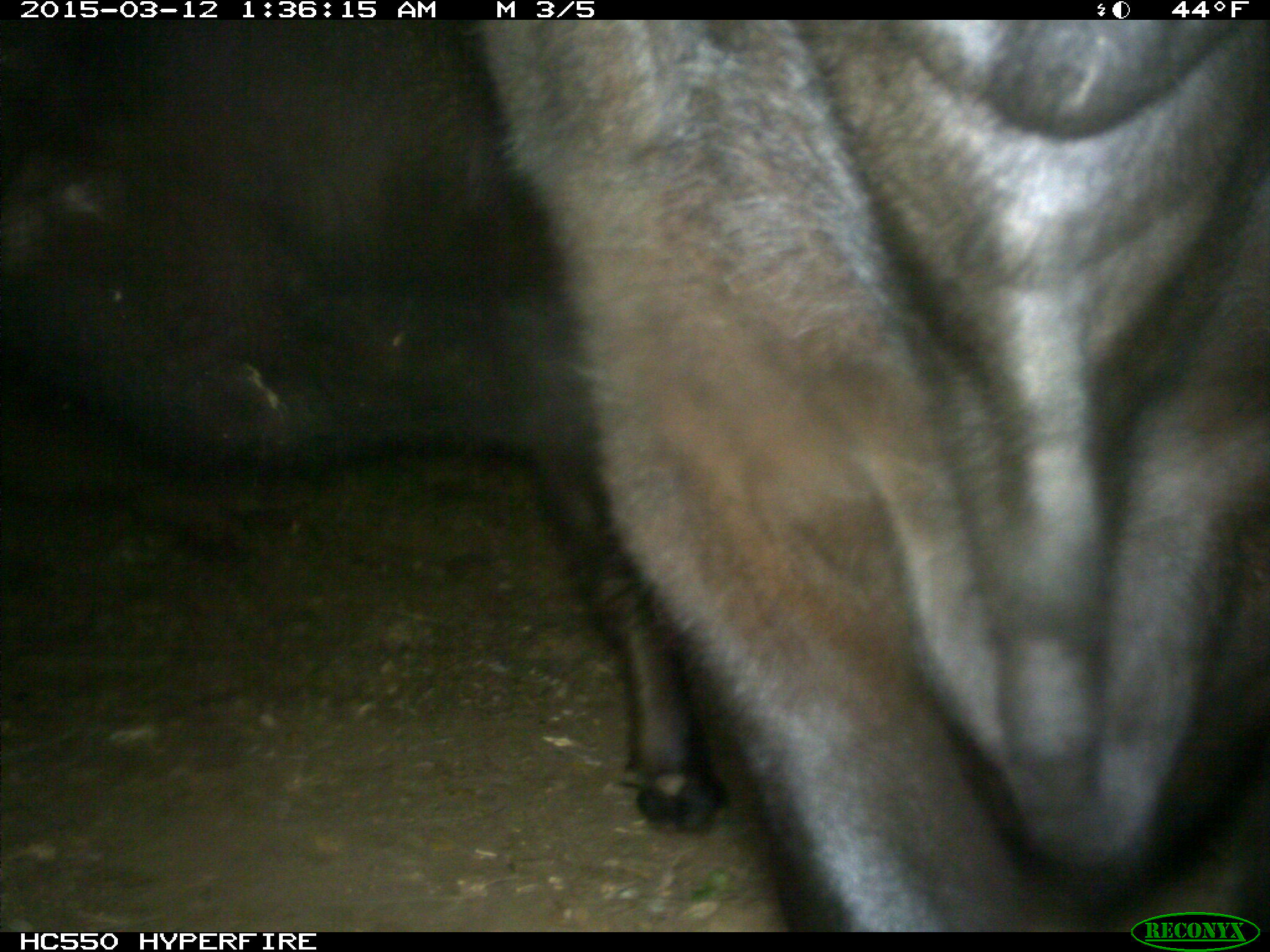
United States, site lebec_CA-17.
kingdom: Animalia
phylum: Chordata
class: Mammalia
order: Artiodactyla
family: Bovidae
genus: Bos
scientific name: Bos taurus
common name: domestic cow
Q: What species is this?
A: Bos taurus (domestic cow).